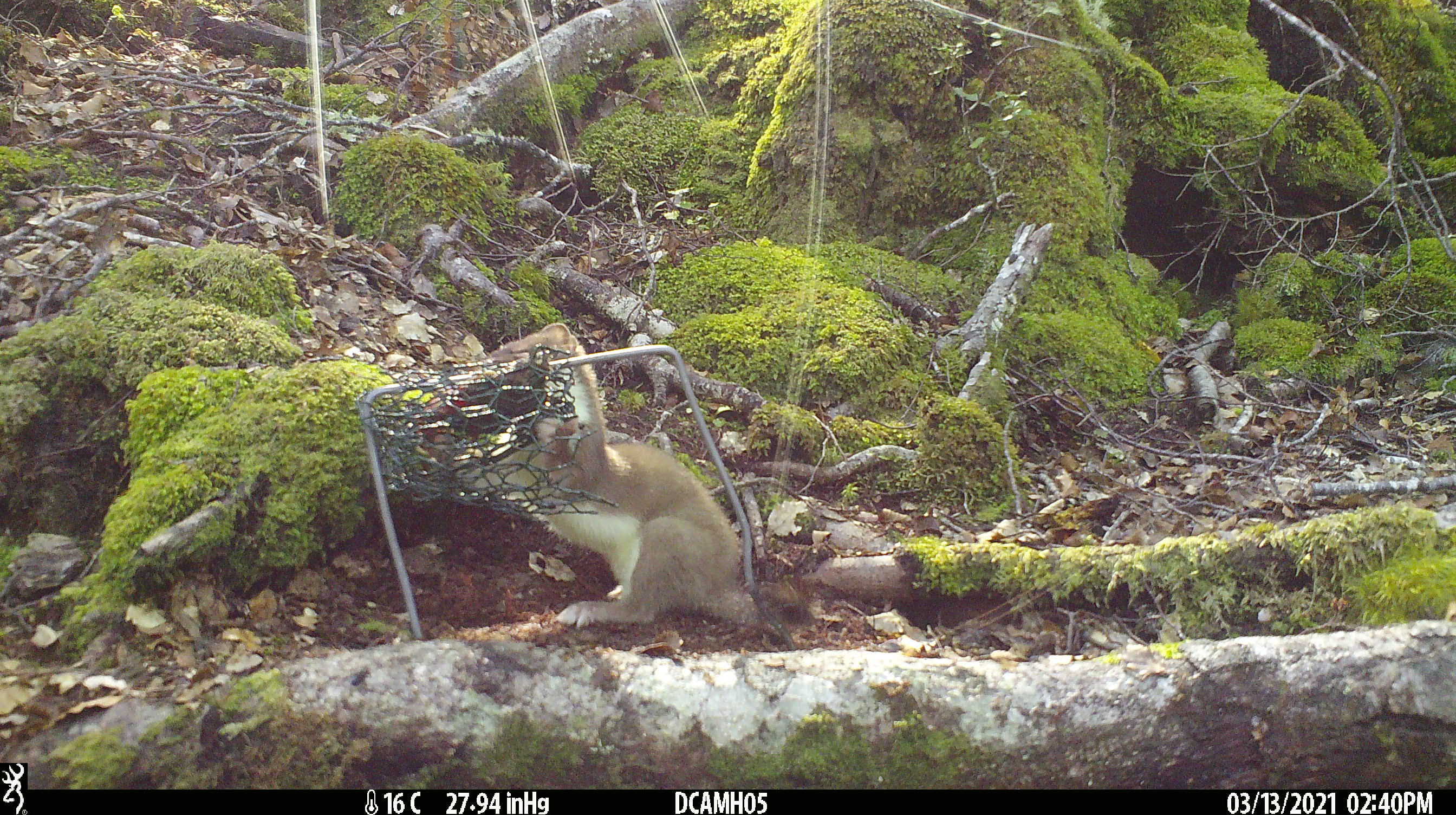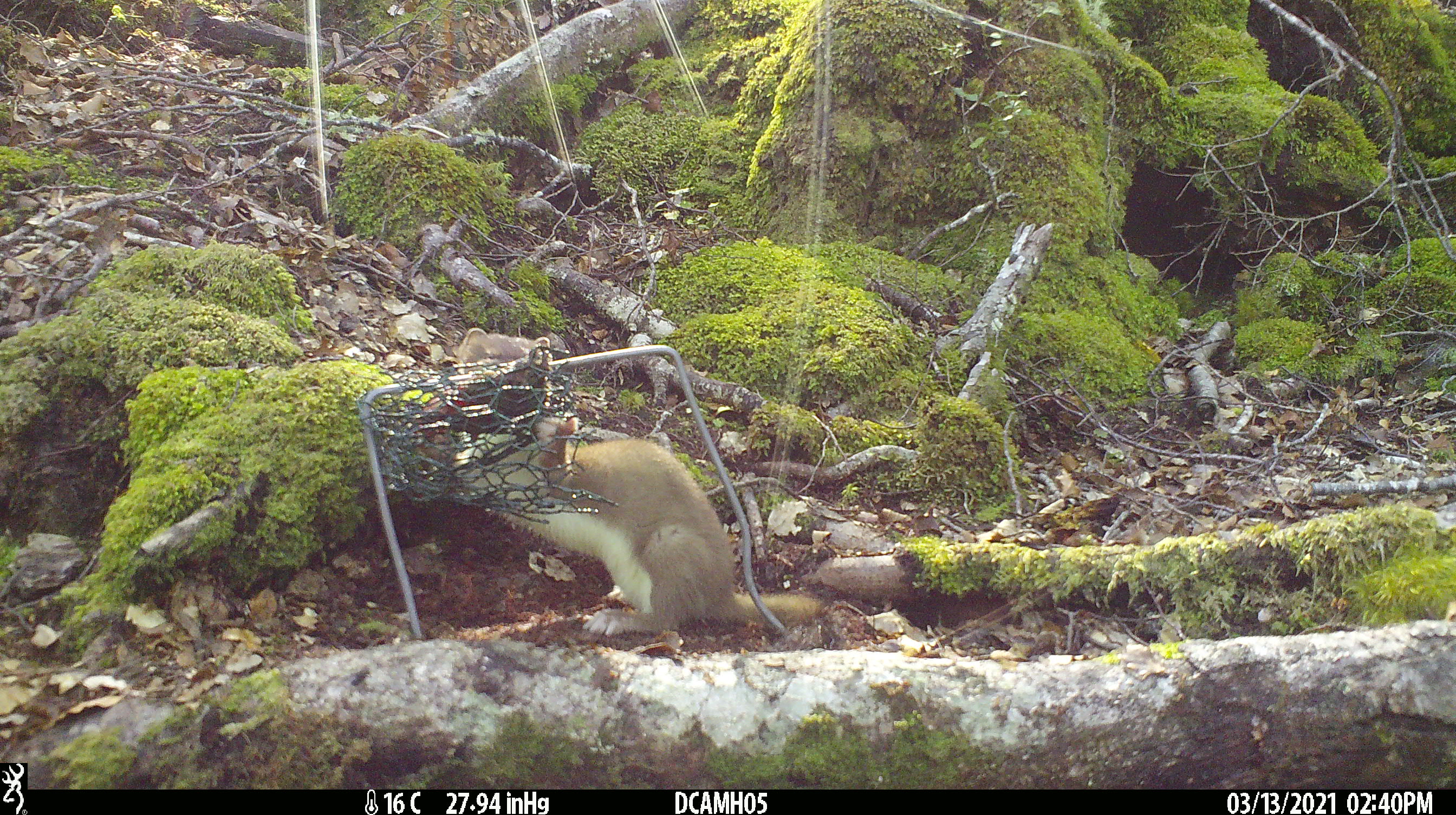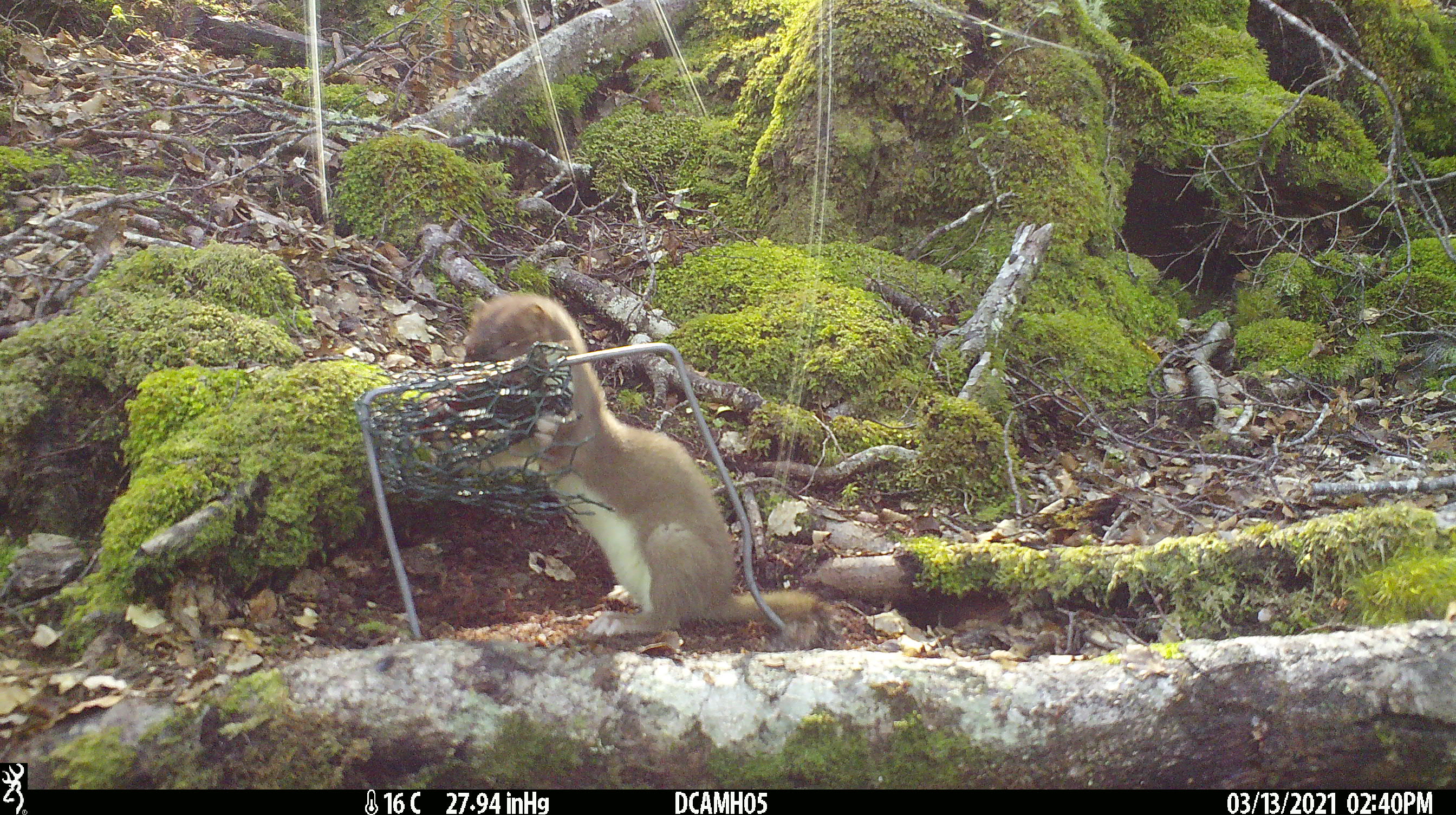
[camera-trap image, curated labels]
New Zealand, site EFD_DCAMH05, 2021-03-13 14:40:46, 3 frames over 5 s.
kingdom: Animalia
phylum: Chordata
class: Mammalia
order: Carnivora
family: Mustelidae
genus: Mustela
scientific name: Mustela erminea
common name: stoat